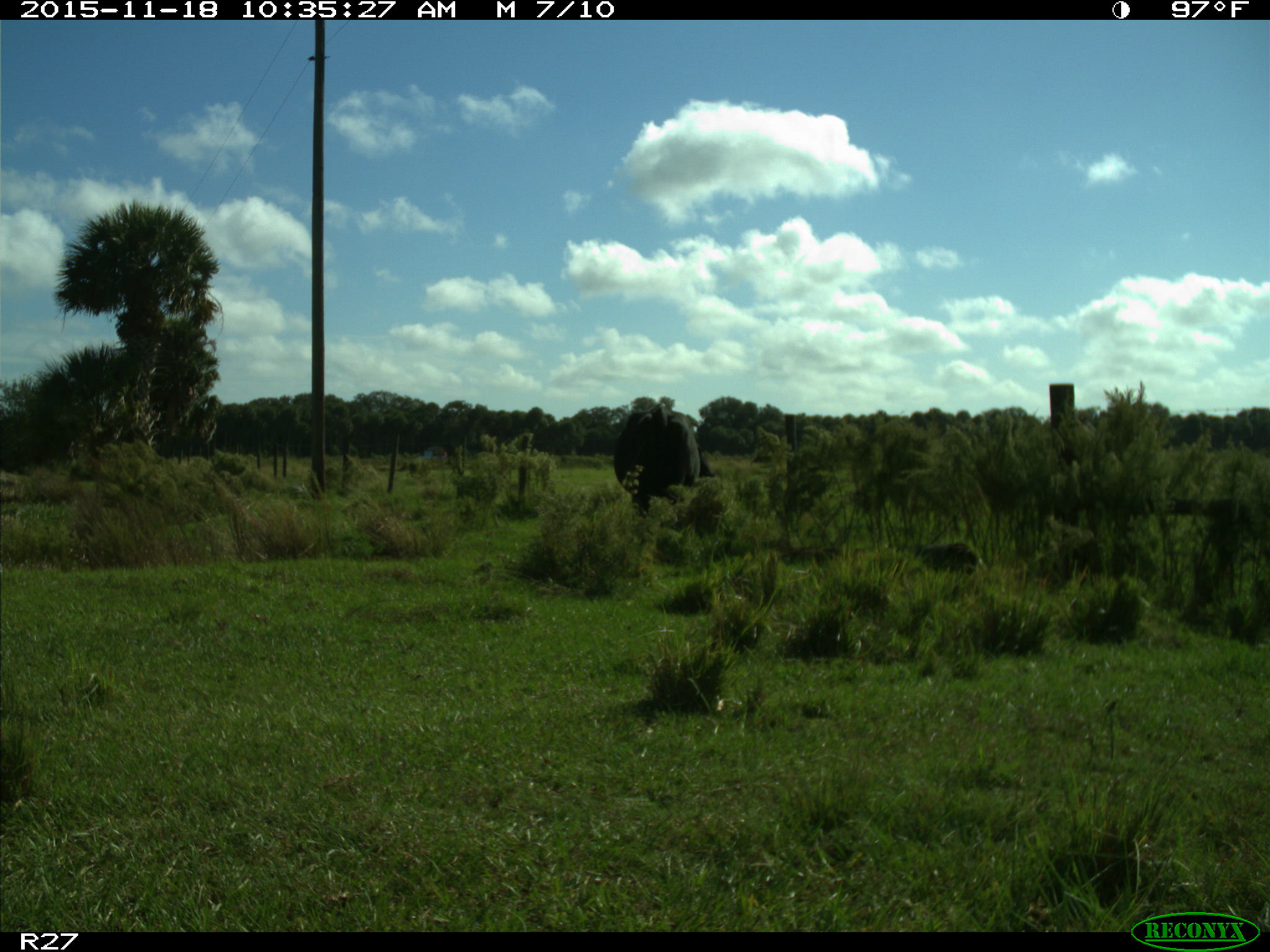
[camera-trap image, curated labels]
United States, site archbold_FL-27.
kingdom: Animalia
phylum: Chordata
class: Mammalia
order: Artiodactyla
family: Bovidae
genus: Bos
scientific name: Bos taurus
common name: domestic cow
Bos taurus (domestic cow).